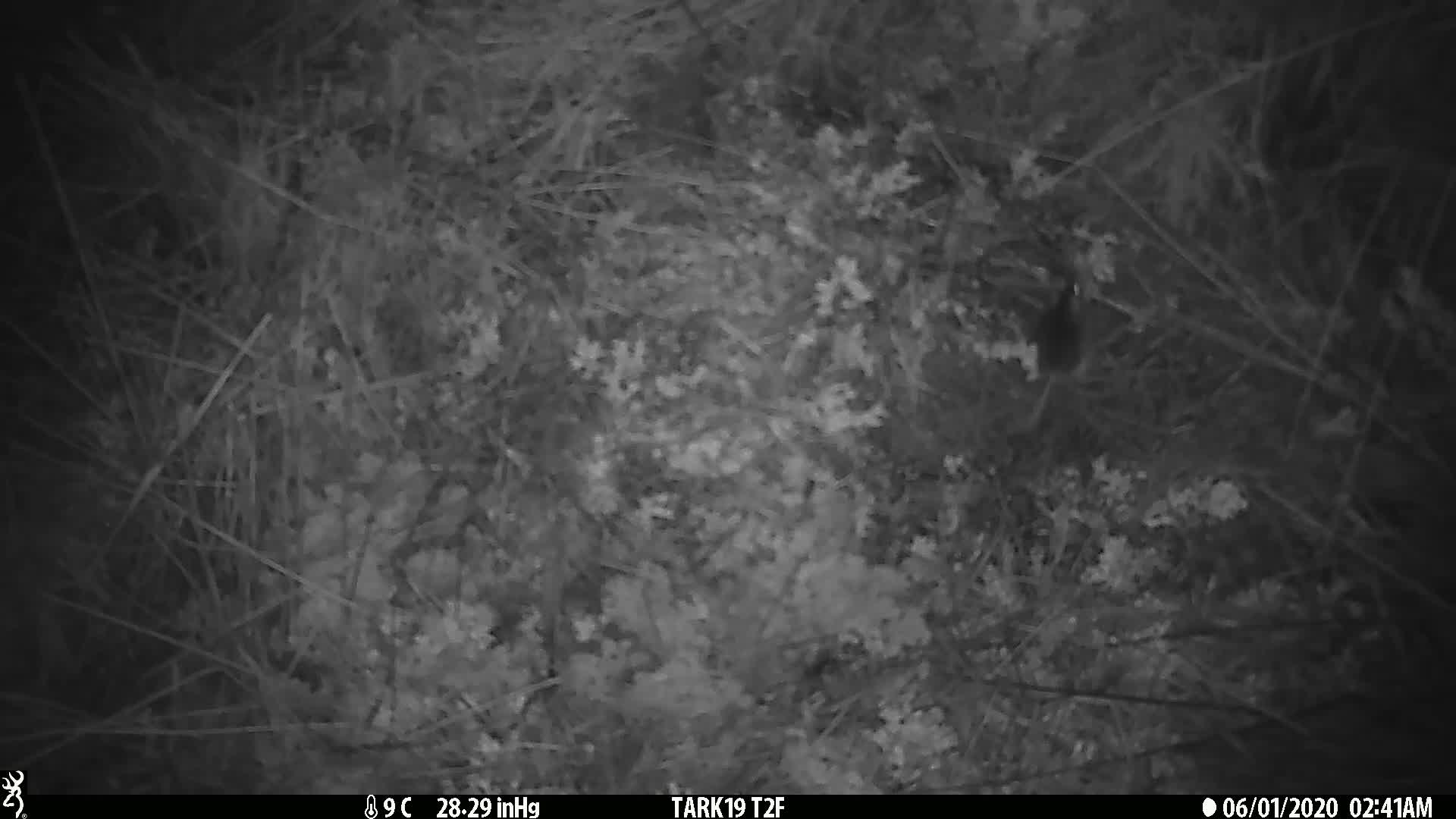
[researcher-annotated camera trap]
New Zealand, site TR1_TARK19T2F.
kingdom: Animalia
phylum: Chordata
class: Mammalia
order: Rodentia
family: Muridae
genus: Mus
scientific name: Mus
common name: mouse